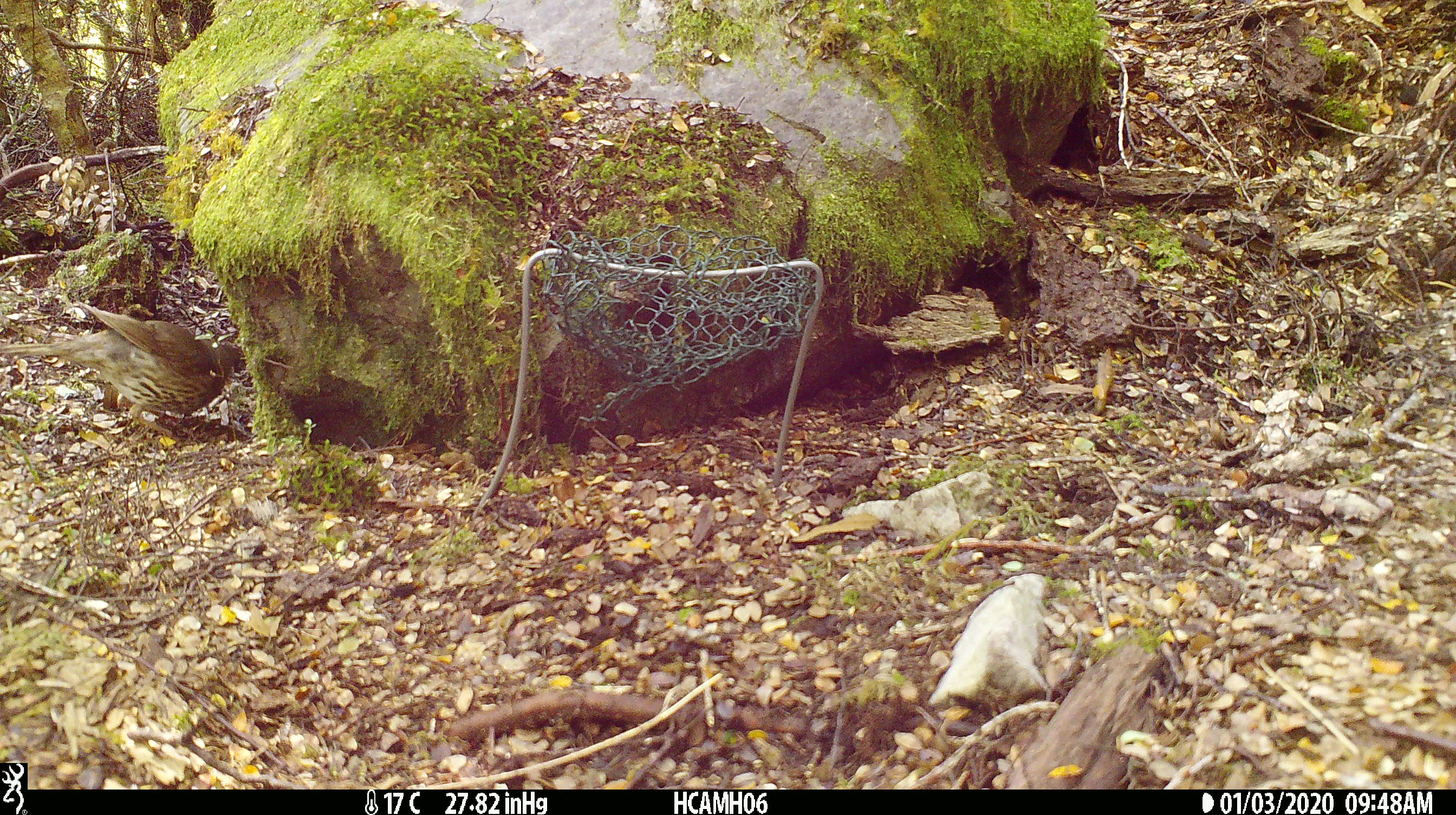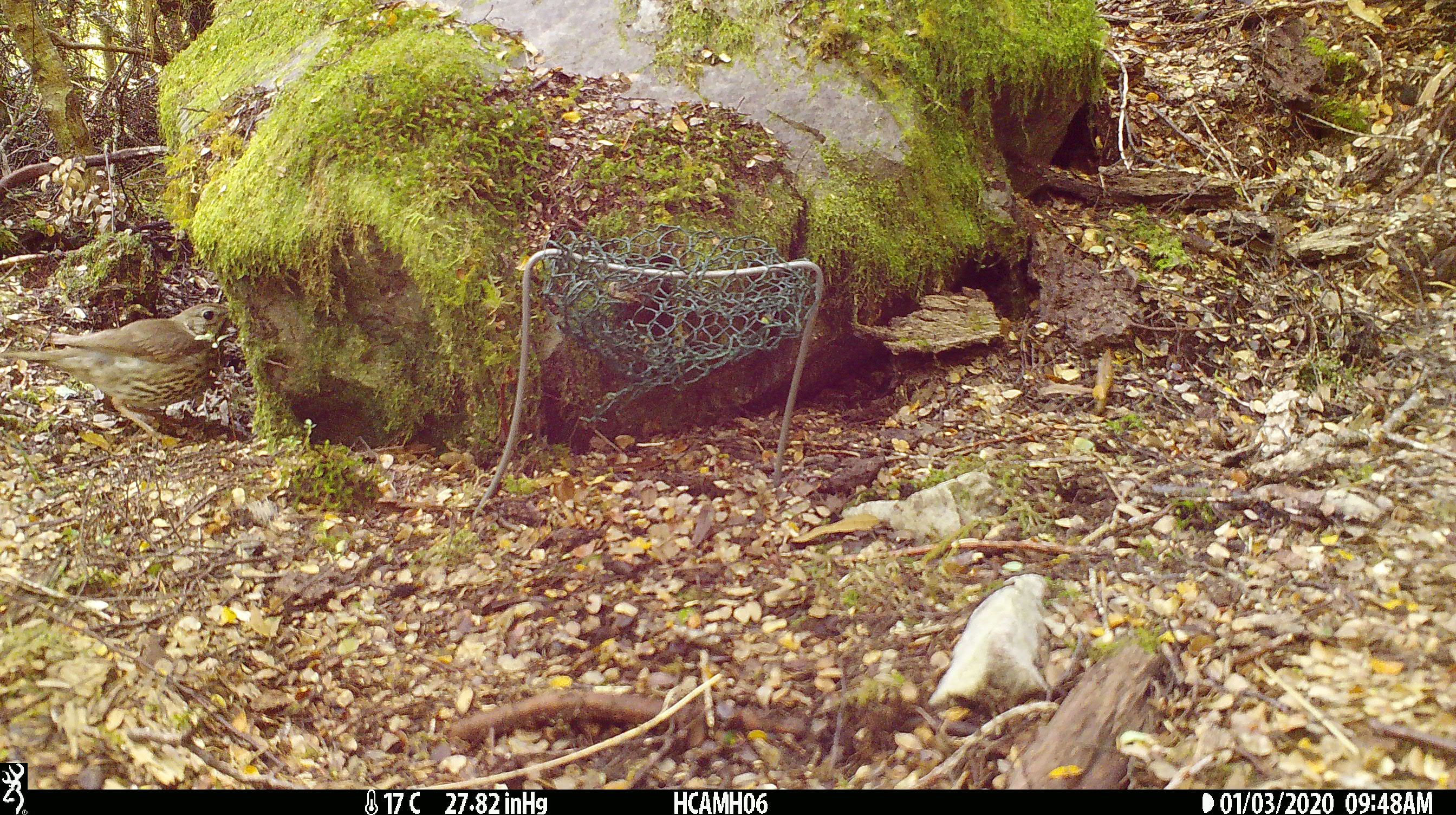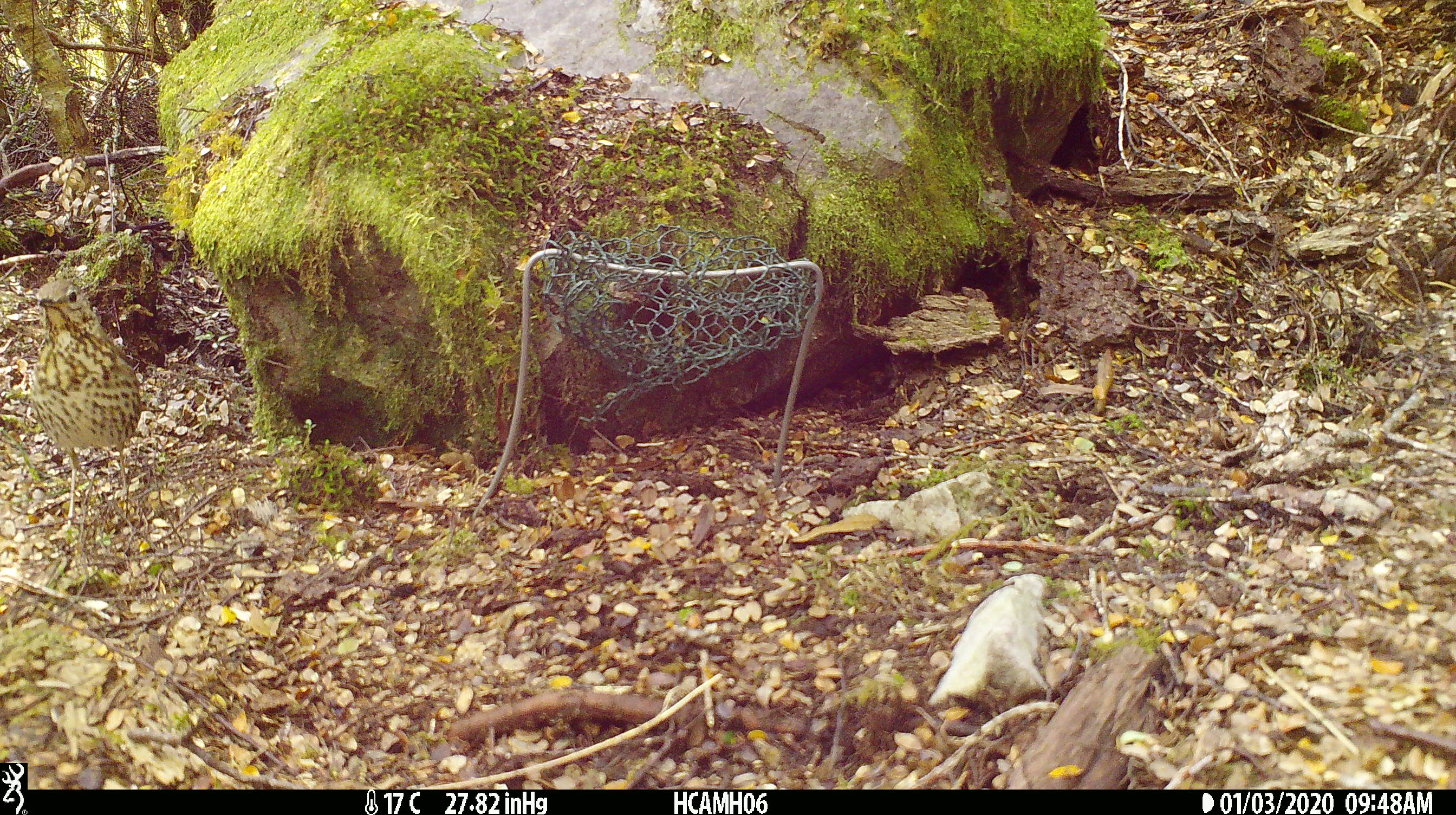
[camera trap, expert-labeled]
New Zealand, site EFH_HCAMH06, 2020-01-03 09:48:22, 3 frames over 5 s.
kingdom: Animalia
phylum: Chordata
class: Aves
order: Passeriformes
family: Turdidae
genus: Turdus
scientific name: Turdus philomelos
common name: song thrush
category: thrush